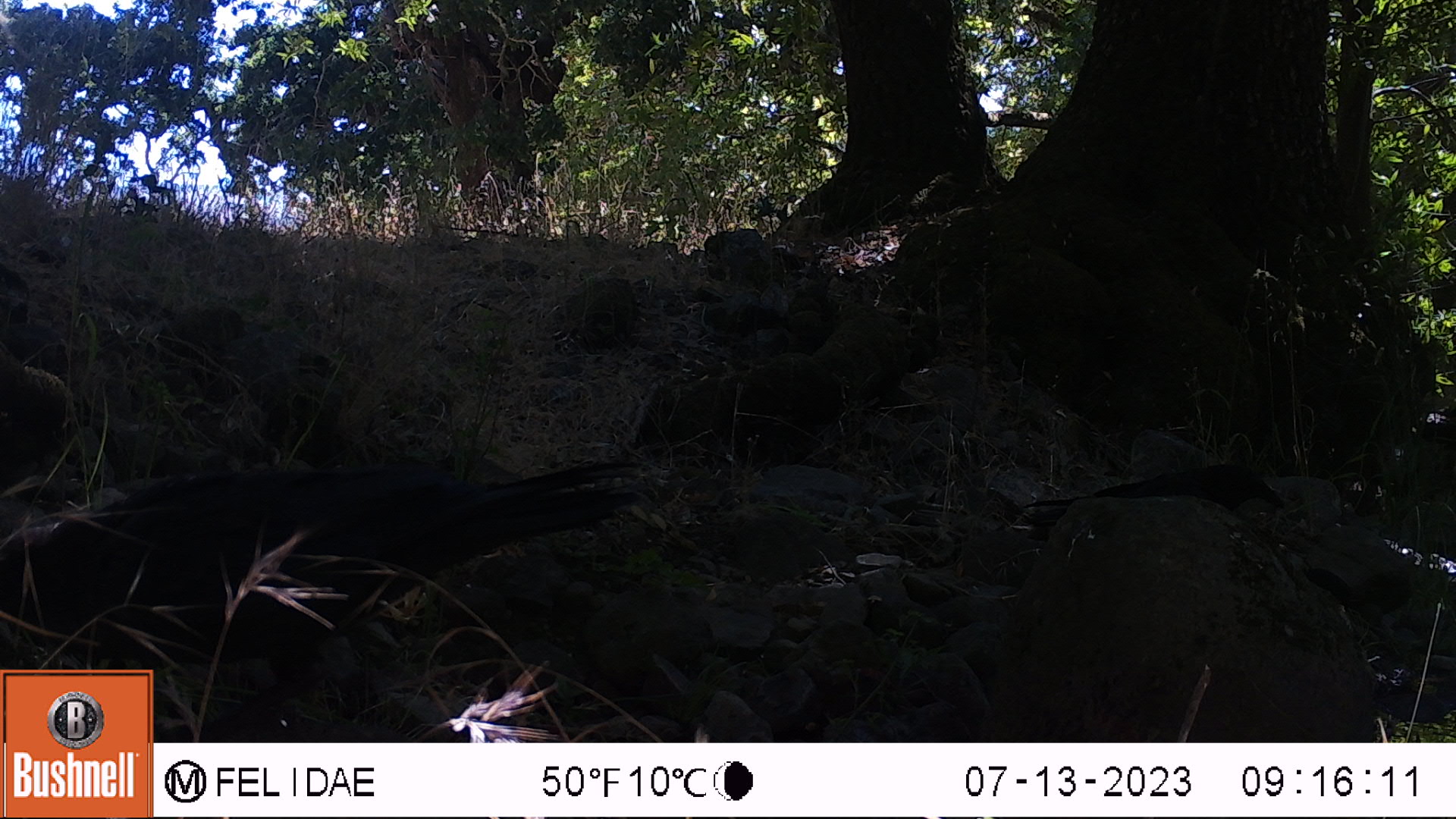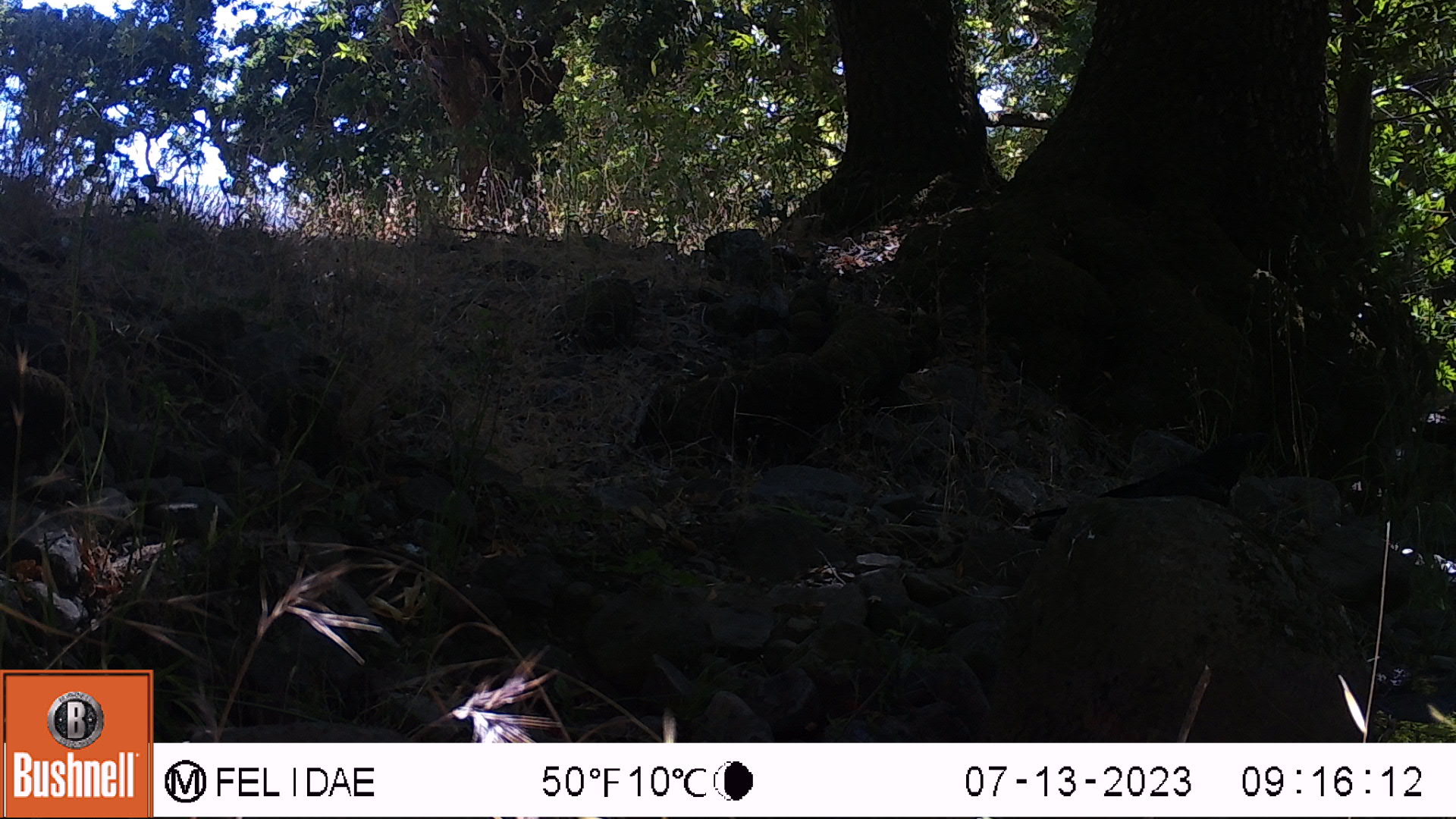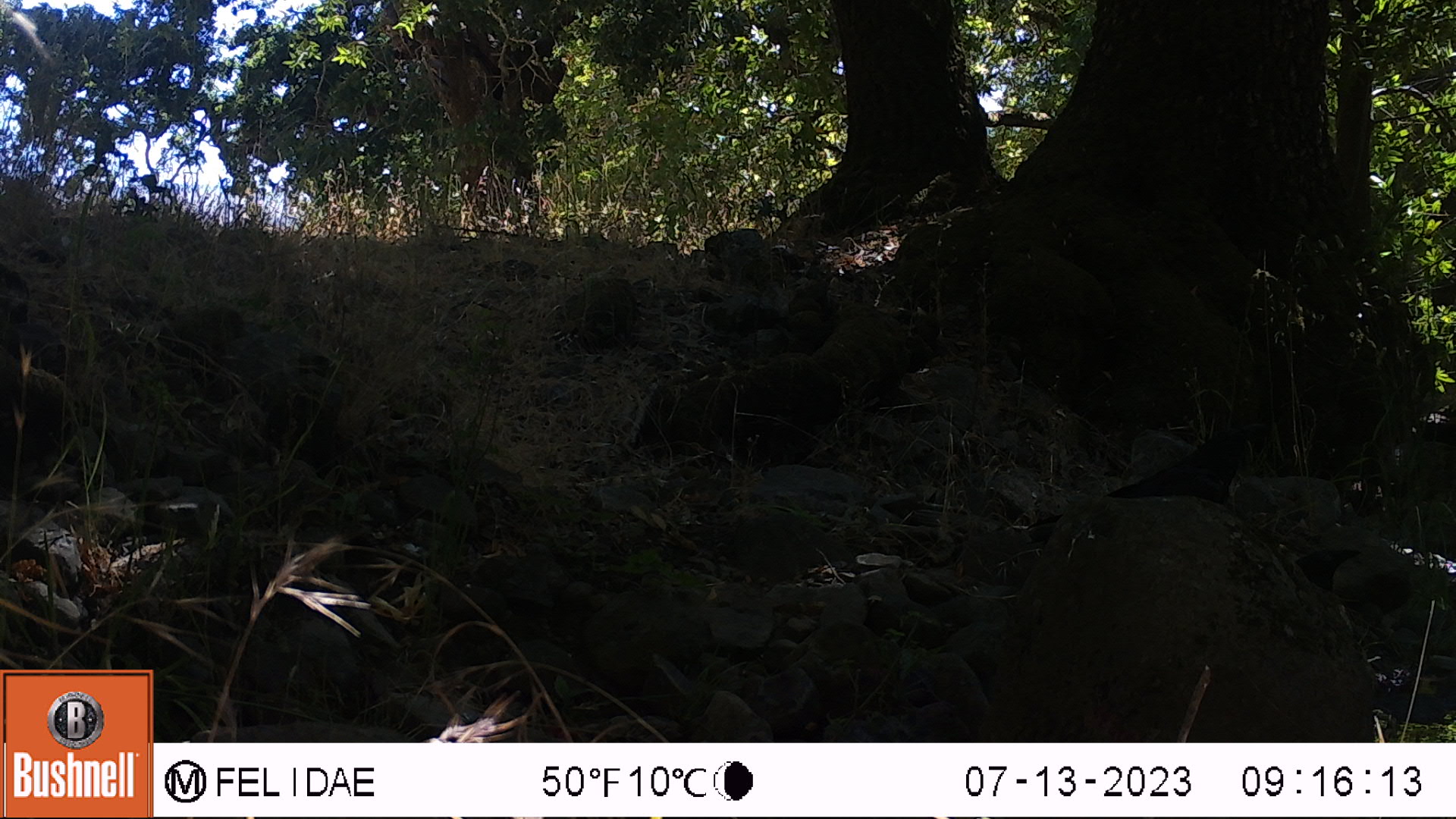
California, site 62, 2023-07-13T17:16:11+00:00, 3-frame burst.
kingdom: Animalia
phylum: Chordata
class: Aves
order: Passeriformes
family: Corvidae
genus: Corvus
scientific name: Corvus brachyrhynchos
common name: american crow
American crow (Corvus brachyrhynchos).